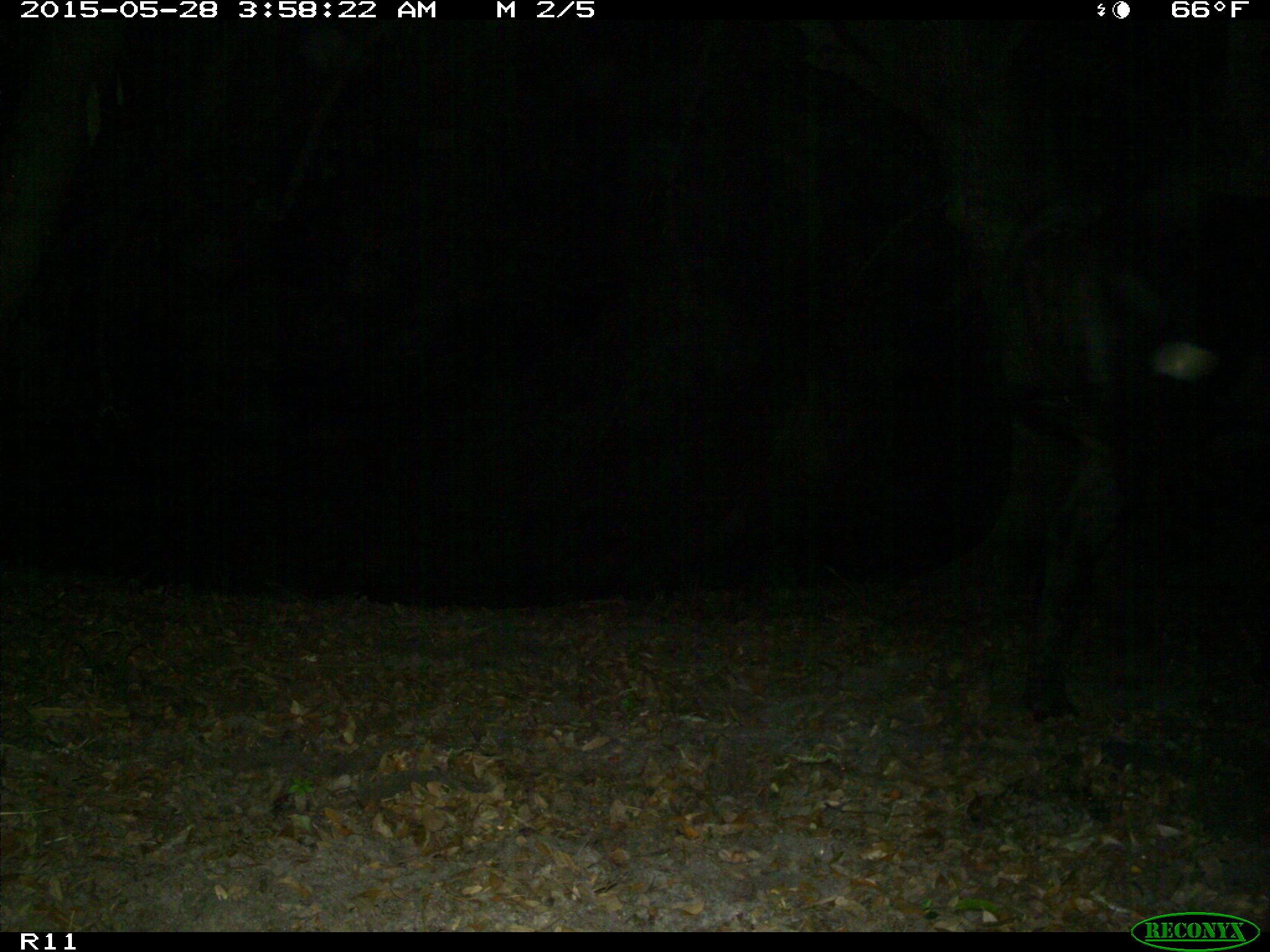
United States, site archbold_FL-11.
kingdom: Animalia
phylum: Chordata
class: Mammalia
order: Artiodactyla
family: Bovidae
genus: Bos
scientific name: Bos taurus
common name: domestic cow